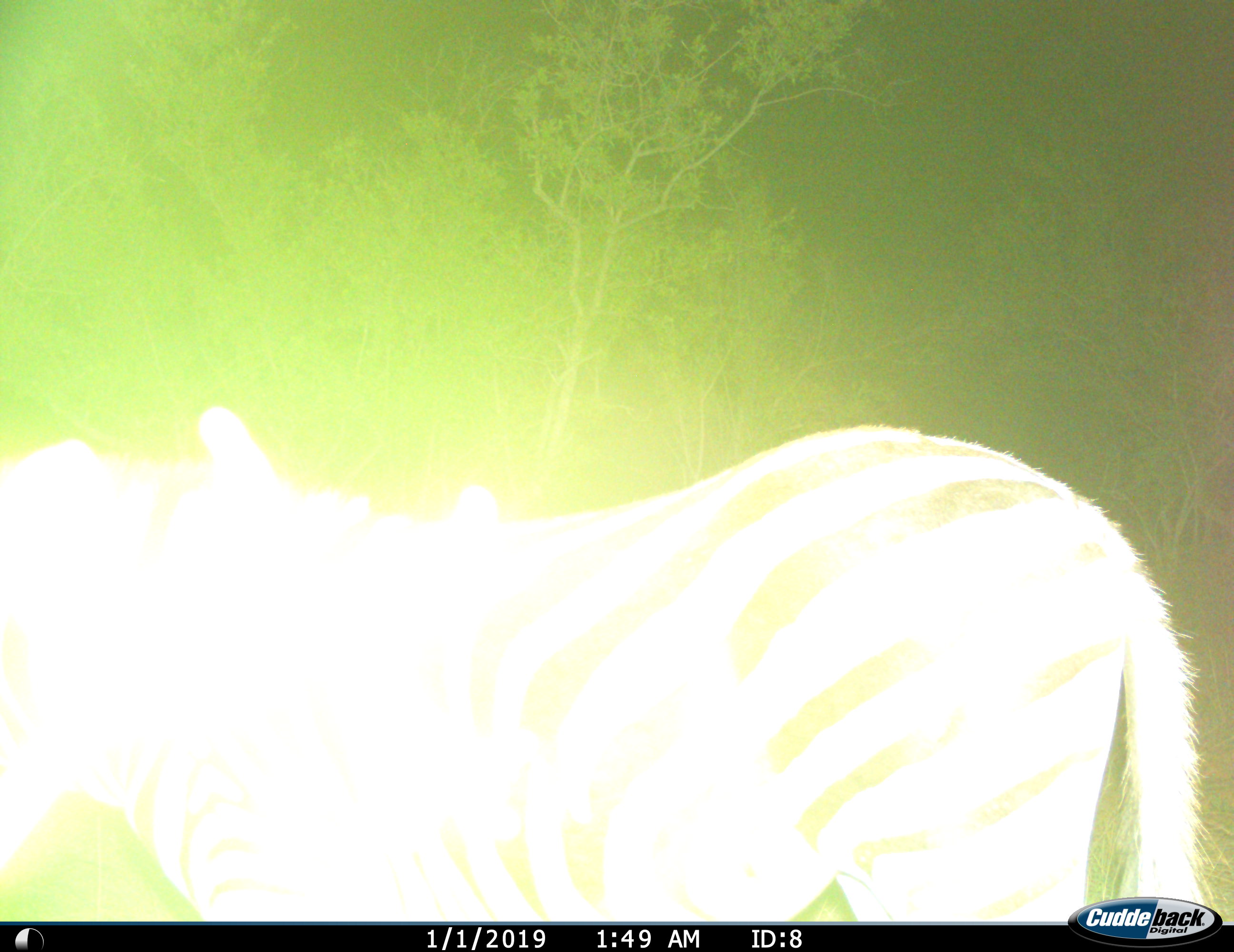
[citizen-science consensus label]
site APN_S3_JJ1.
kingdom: Animalia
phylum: Chordata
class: Mammalia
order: Perissodactyla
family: Equidae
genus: Equus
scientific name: Equus quagga burchellii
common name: burchell's zebra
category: zebraburchells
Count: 1.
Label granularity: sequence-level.